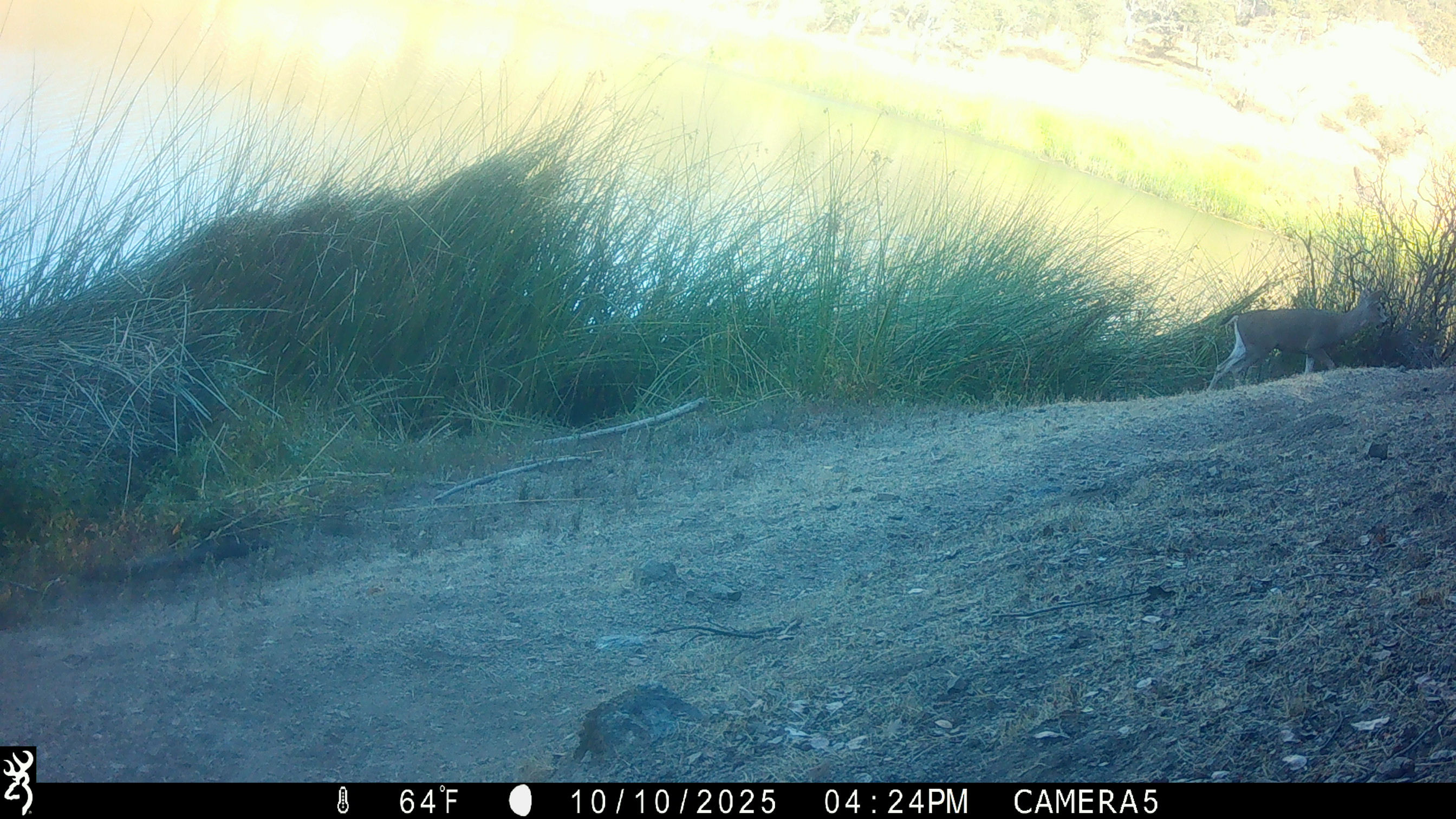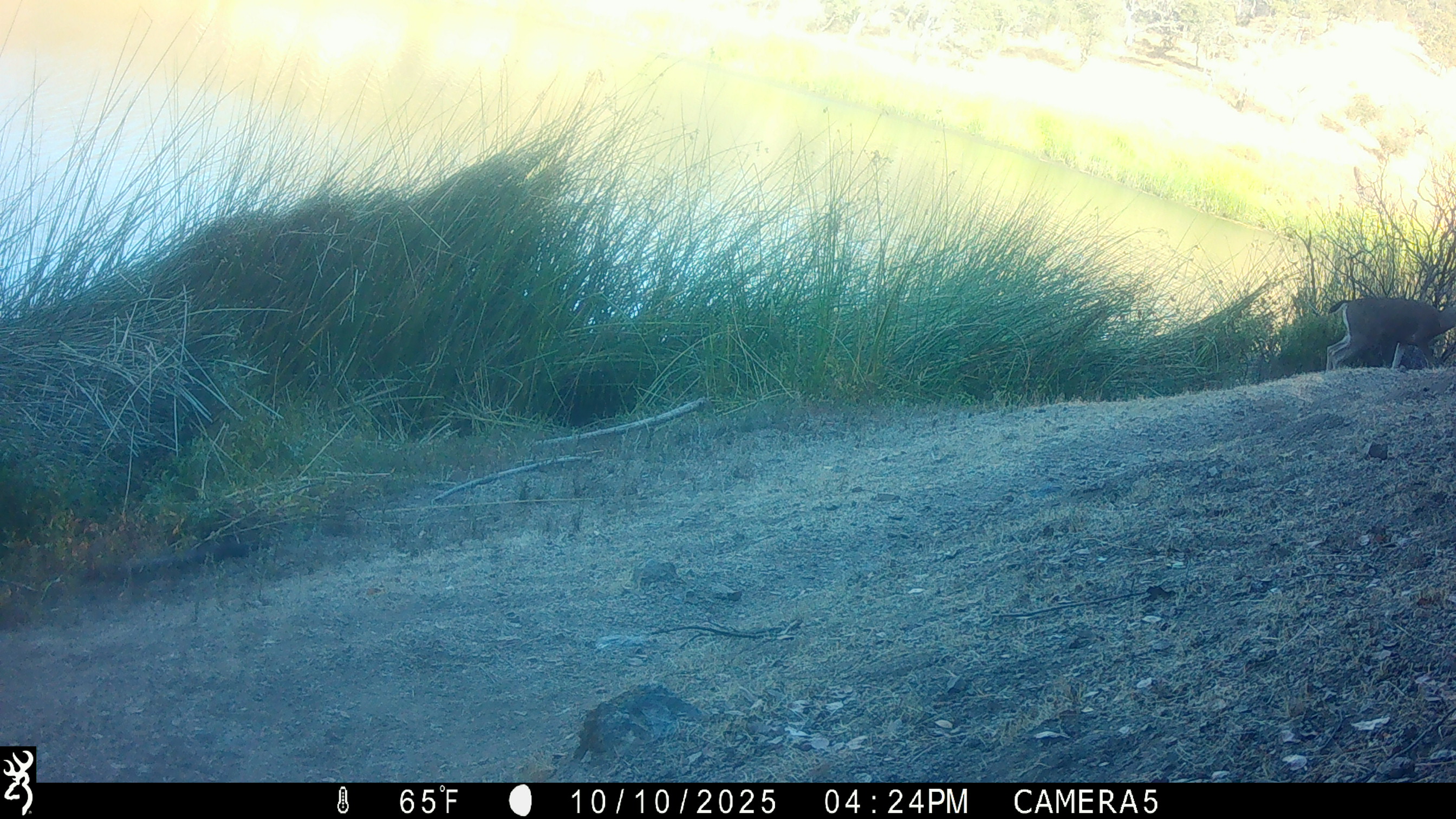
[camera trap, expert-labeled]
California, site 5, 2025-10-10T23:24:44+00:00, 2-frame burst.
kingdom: Animalia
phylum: Chordata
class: Mammalia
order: Artiodactyla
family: Cervidae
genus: Odocoileus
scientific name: Odocoileus hemionus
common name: mule deer